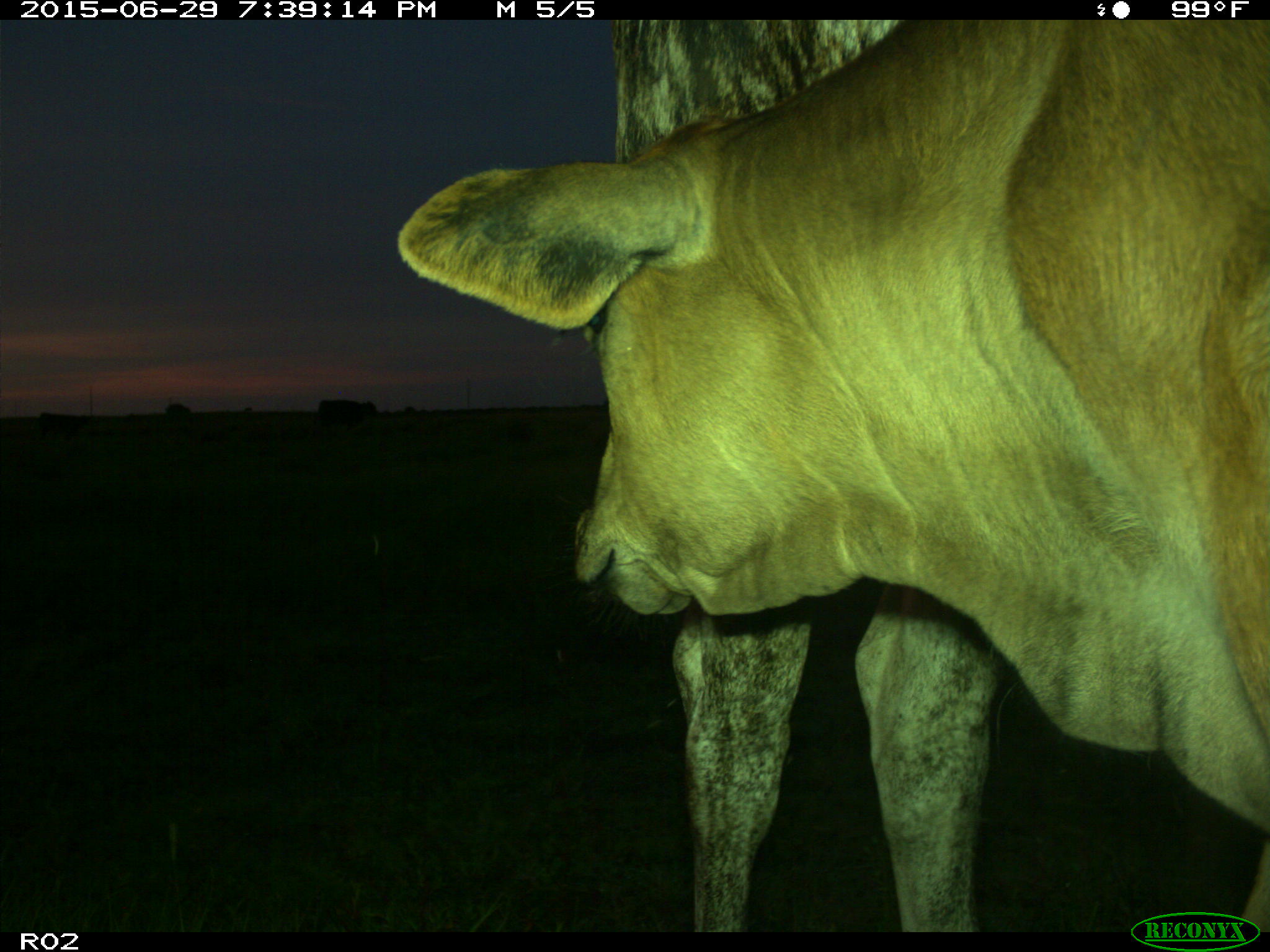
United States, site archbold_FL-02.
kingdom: Animalia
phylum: Chordata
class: Mammalia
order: Artiodactyla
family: Bovidae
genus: Bos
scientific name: Bos taurus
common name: domestic cow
Bos taurus (domestic cow).